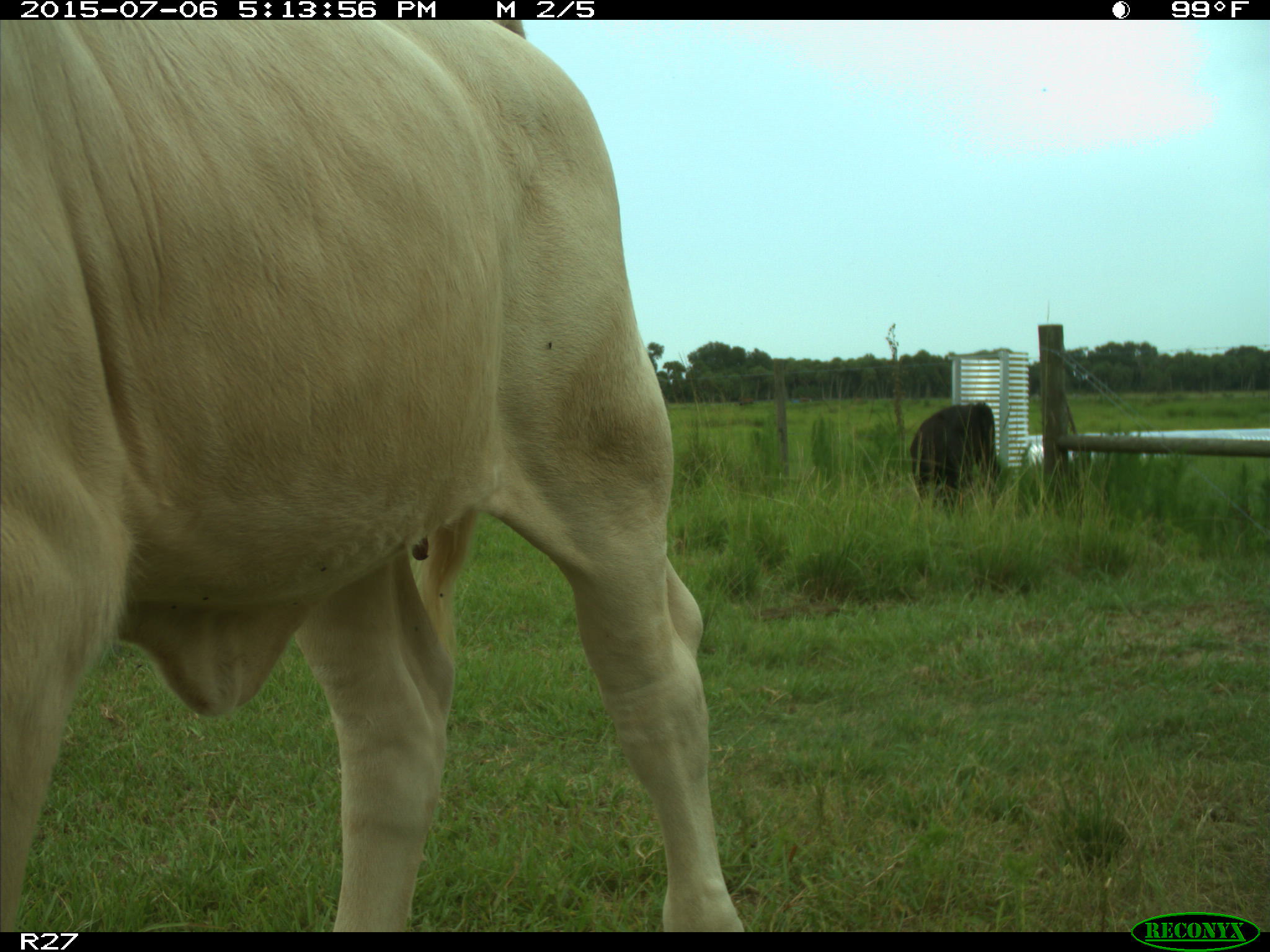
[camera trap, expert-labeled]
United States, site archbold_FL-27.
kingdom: Animalia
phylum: Chordata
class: Mammalia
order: Artiodactyla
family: Bovidae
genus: Bos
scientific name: Bos taurus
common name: domestic cow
Bos taurus (domestic cow).